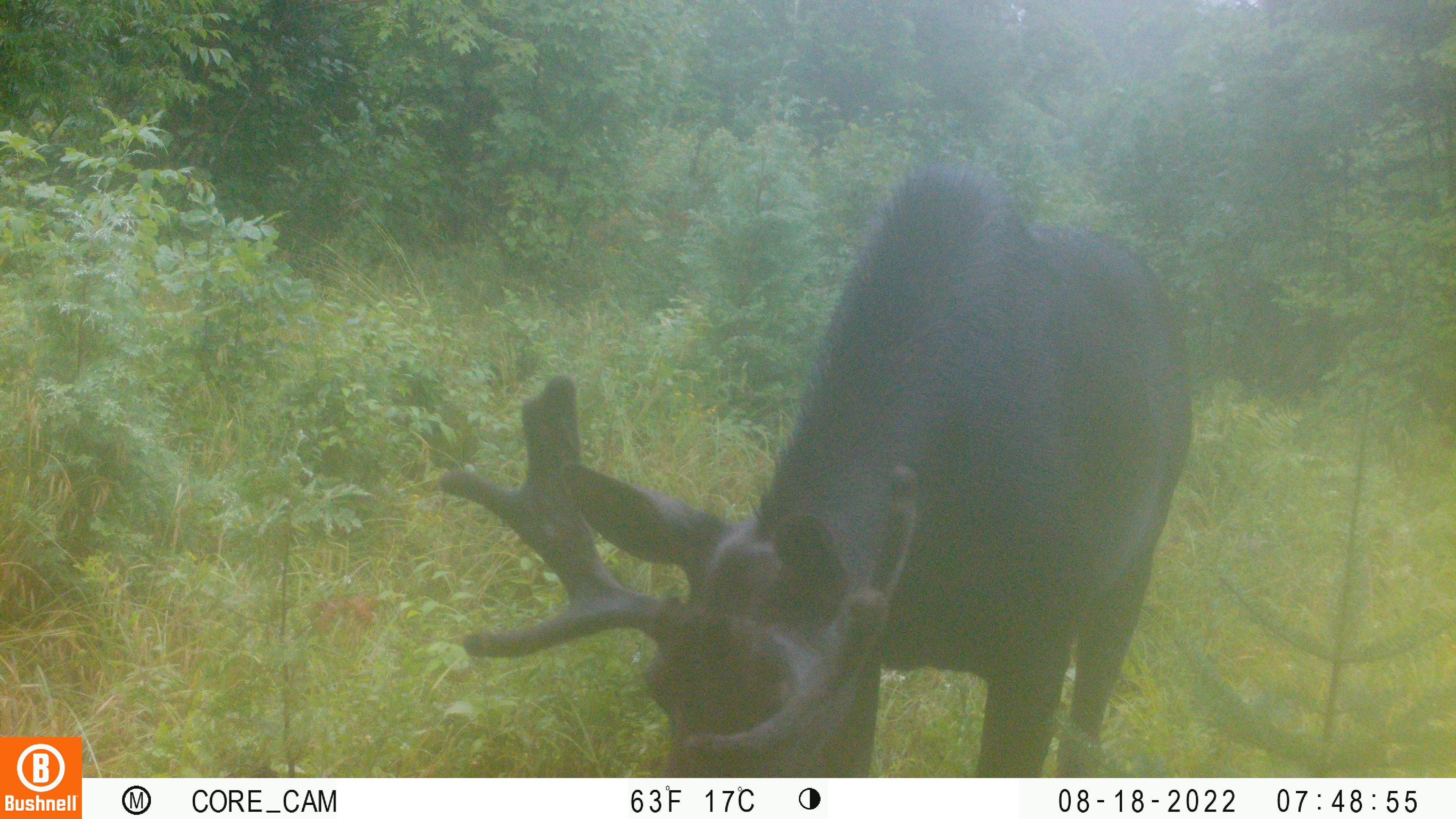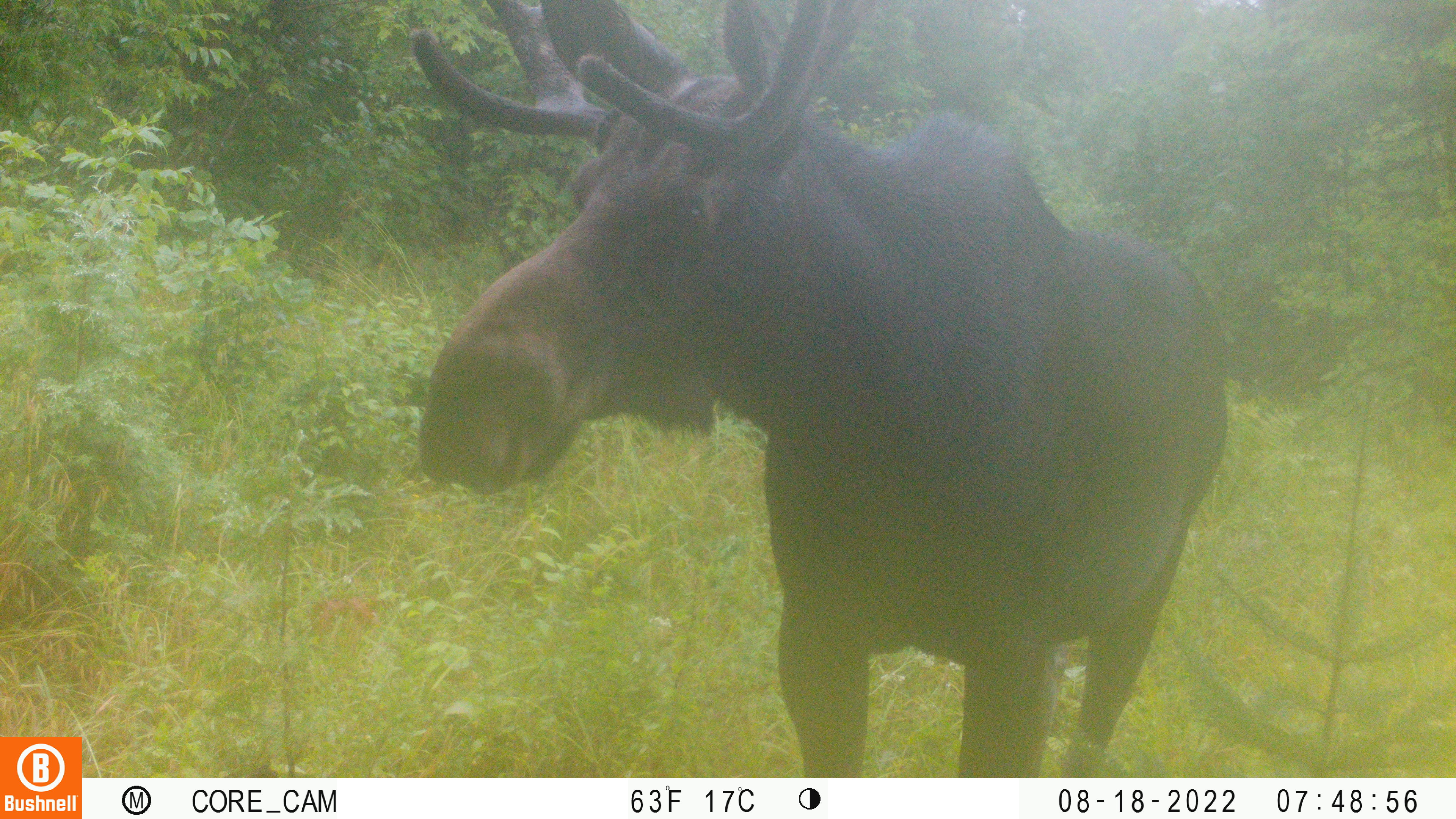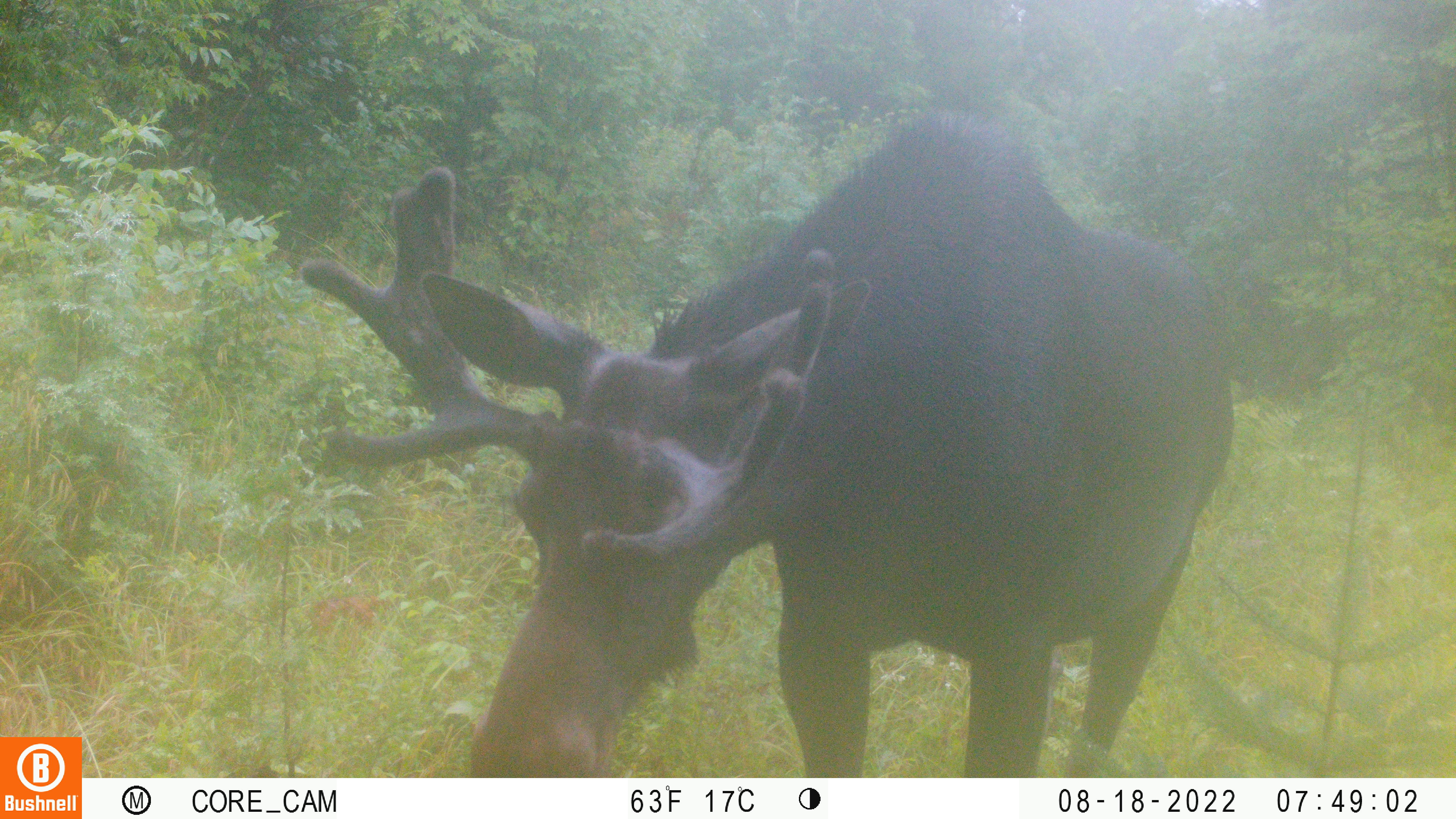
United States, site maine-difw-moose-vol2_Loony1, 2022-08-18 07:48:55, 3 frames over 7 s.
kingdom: Animalia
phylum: Chordata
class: Mammalia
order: Artiodactyla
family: Cervidae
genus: Alces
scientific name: Alces alces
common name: moose